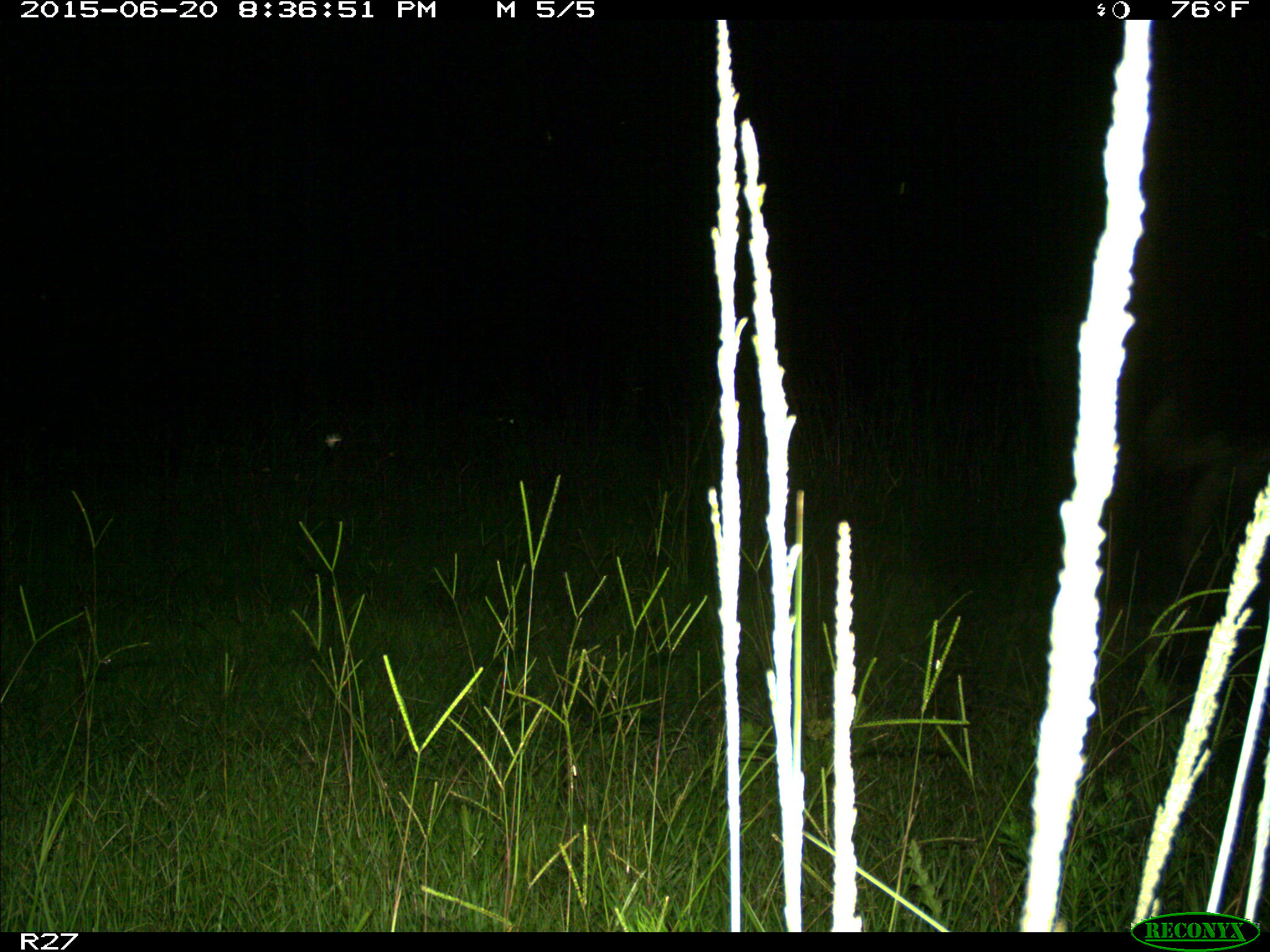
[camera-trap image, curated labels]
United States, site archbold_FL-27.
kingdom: Animalia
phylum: Chordata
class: Mammalia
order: Artiodactyla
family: Suidae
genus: Sus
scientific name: Sus scrofa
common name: wild boar